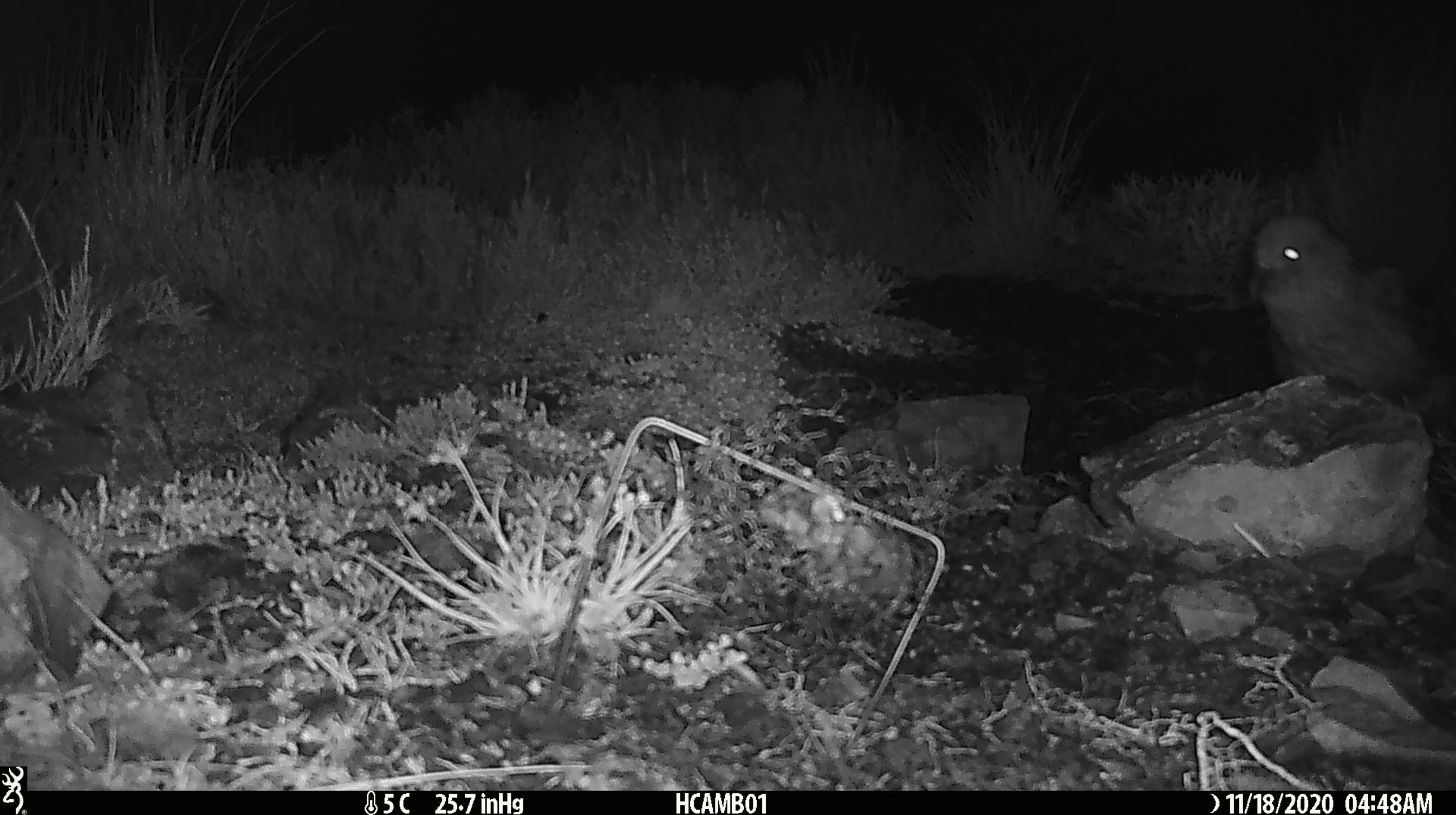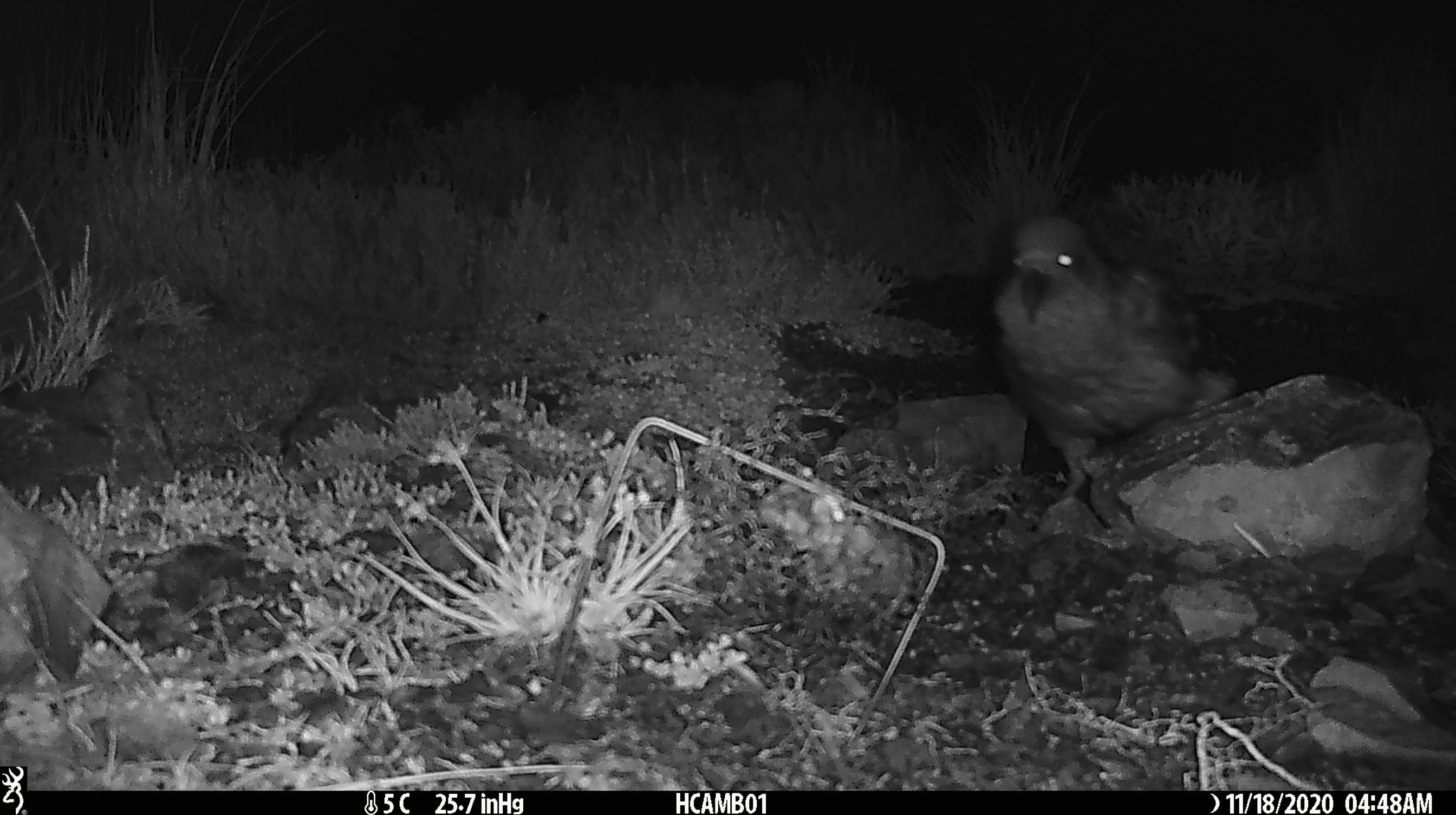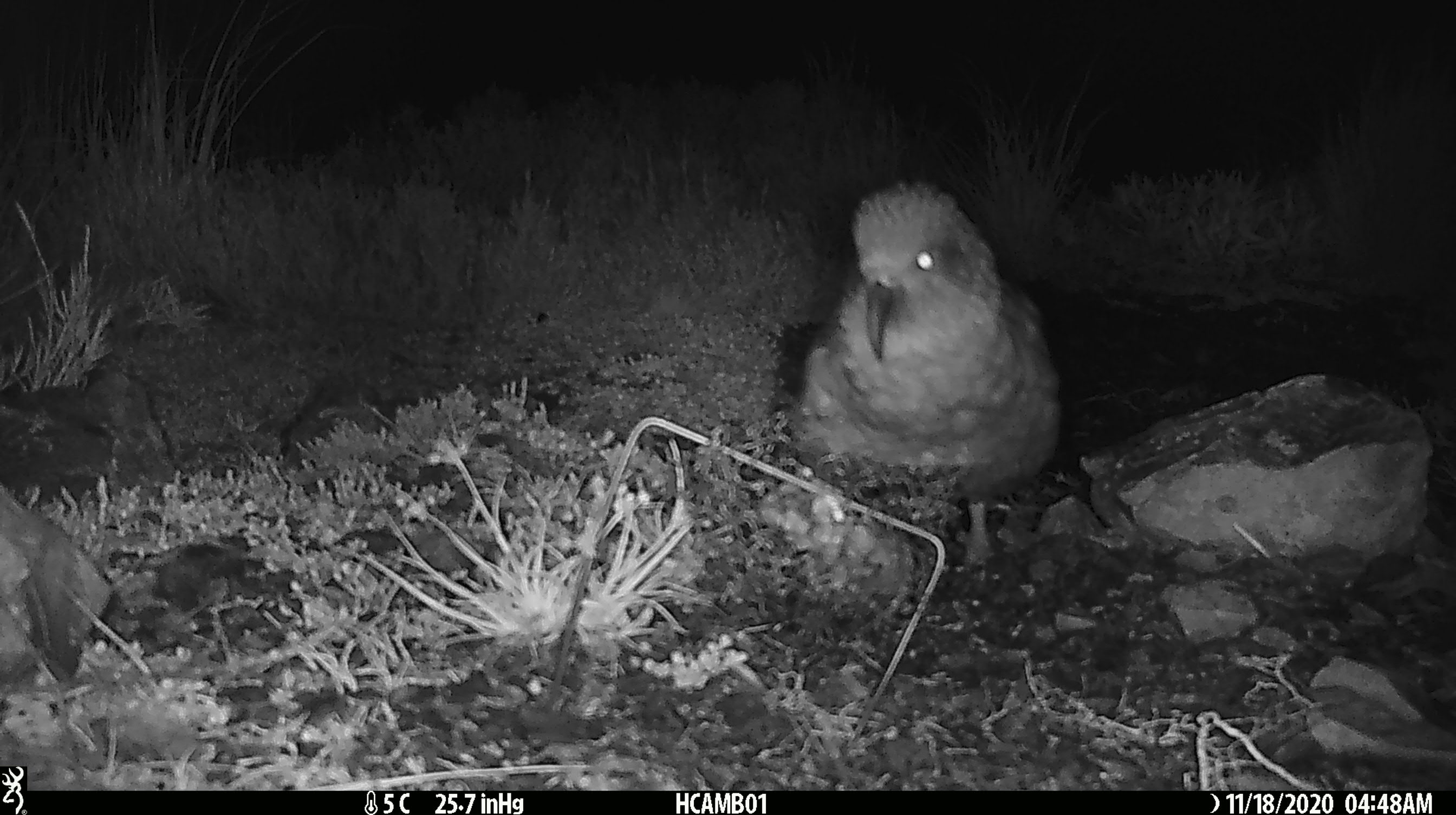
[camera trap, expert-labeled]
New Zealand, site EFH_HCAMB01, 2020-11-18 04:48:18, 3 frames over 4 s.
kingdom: Animalia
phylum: Chordata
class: Aves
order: Psittaciformes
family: Strigopidae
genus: Nestor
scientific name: Nestor notabilis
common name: kea